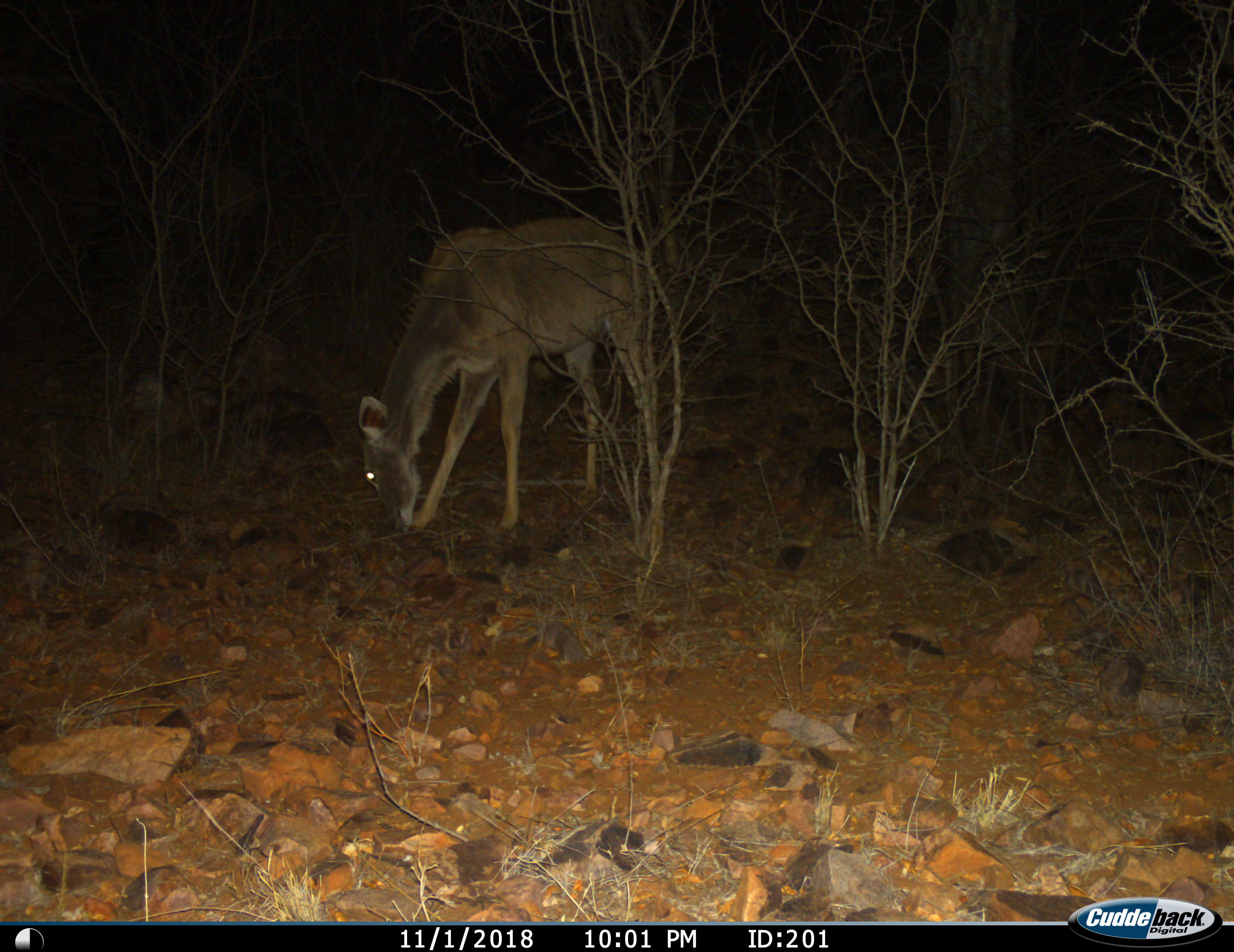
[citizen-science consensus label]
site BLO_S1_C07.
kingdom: Animalia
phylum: Chordata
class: Mammalia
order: Artiodactyla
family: Bovidae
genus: Tragelaphus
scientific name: Tragelaphus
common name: kudu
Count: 1.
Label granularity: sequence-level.